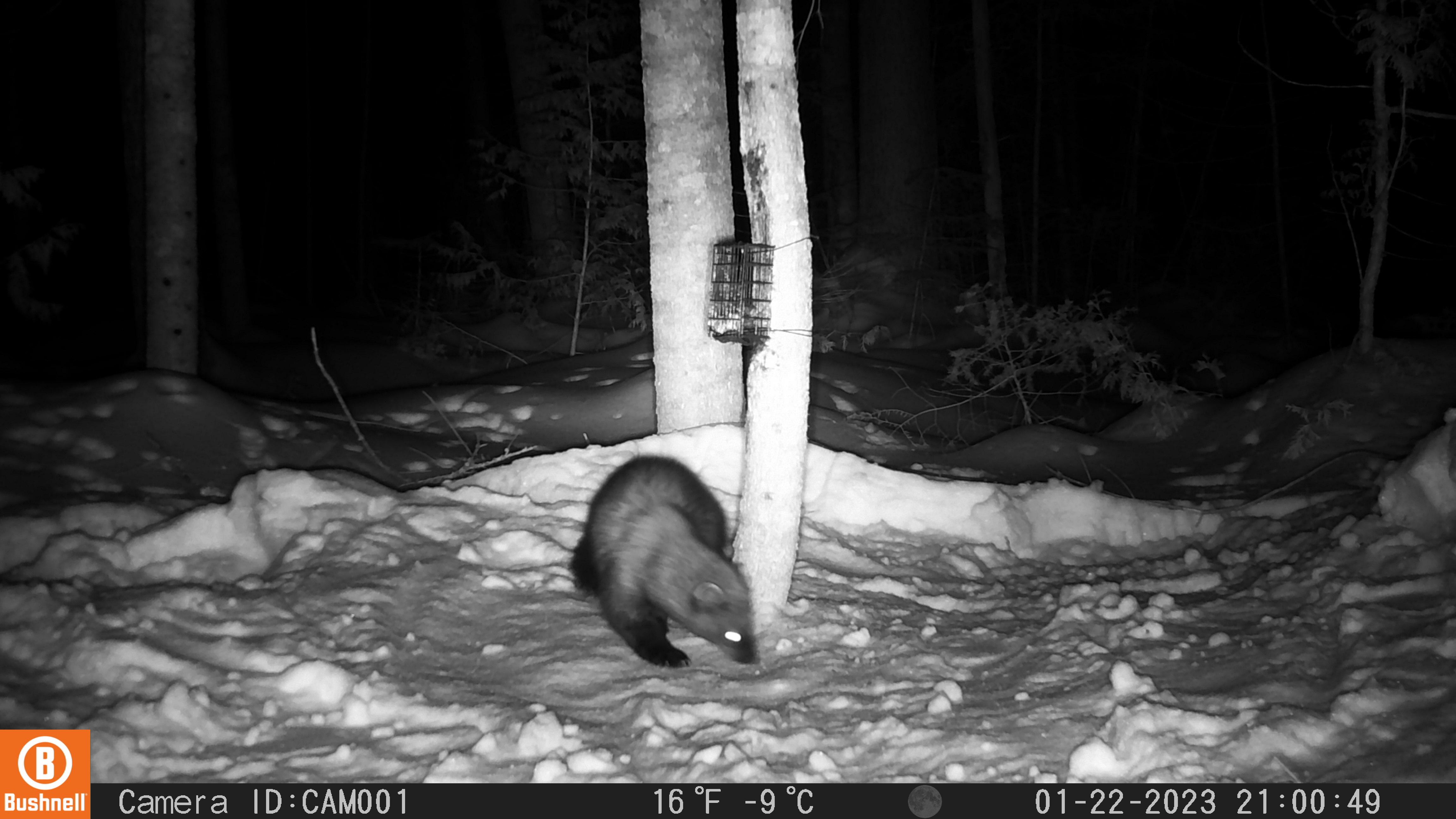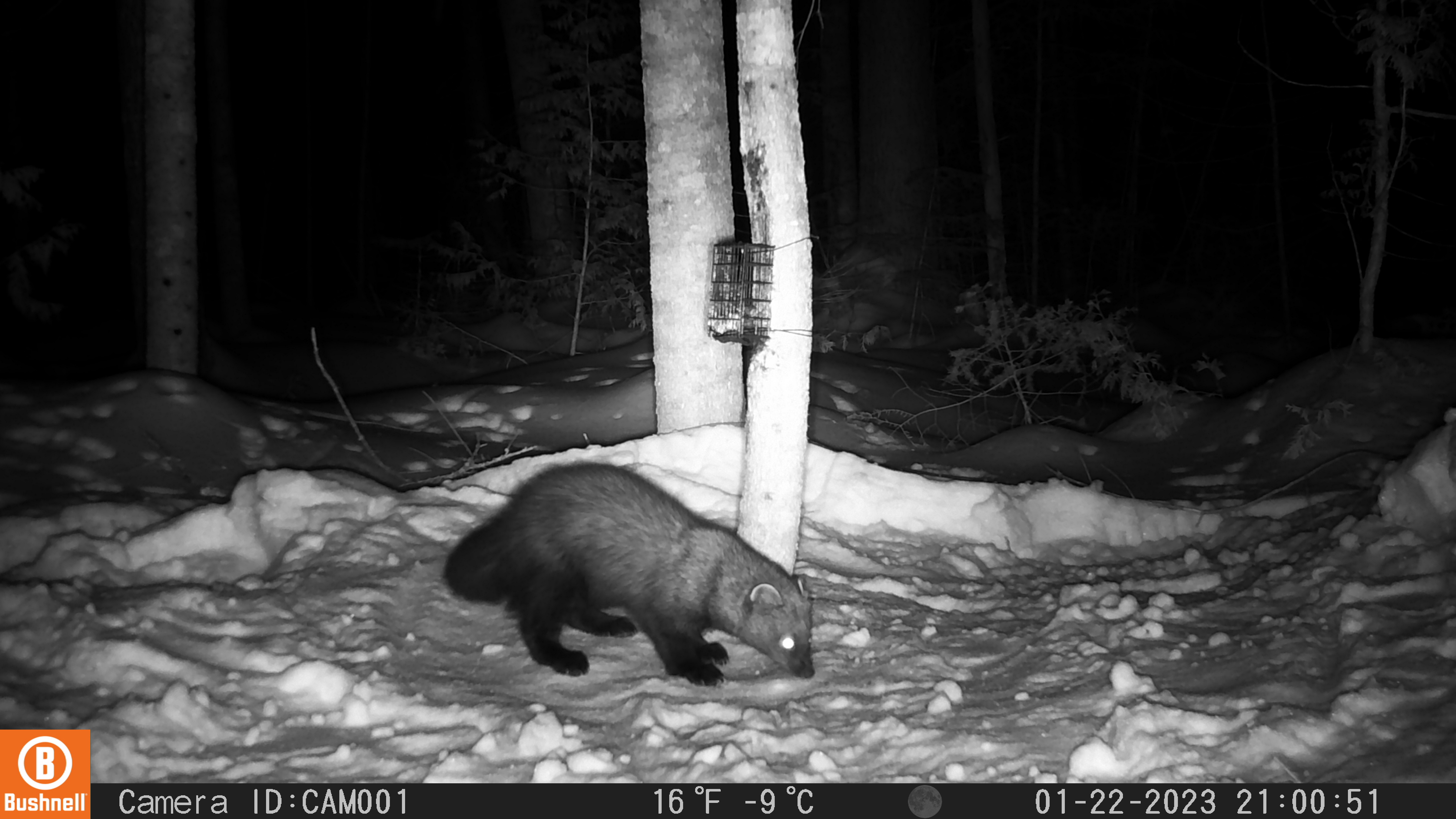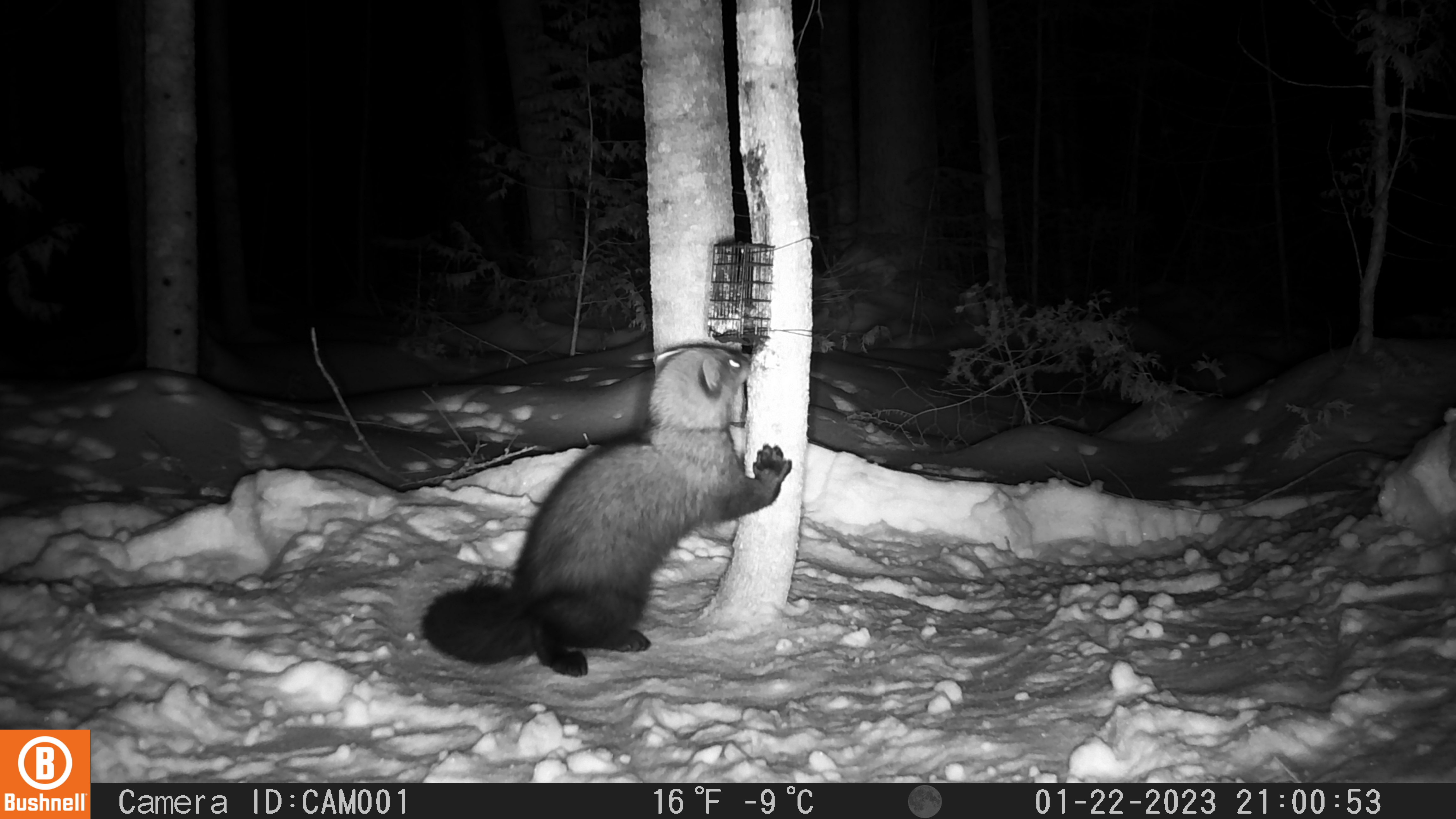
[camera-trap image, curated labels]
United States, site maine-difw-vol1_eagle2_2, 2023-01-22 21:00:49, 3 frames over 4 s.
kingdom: Animalia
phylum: Chordata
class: Mammalia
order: Carnivora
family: Mustelidae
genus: Pekania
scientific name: Pekania pennanti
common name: fisher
Fisher (Pekania pennanti).